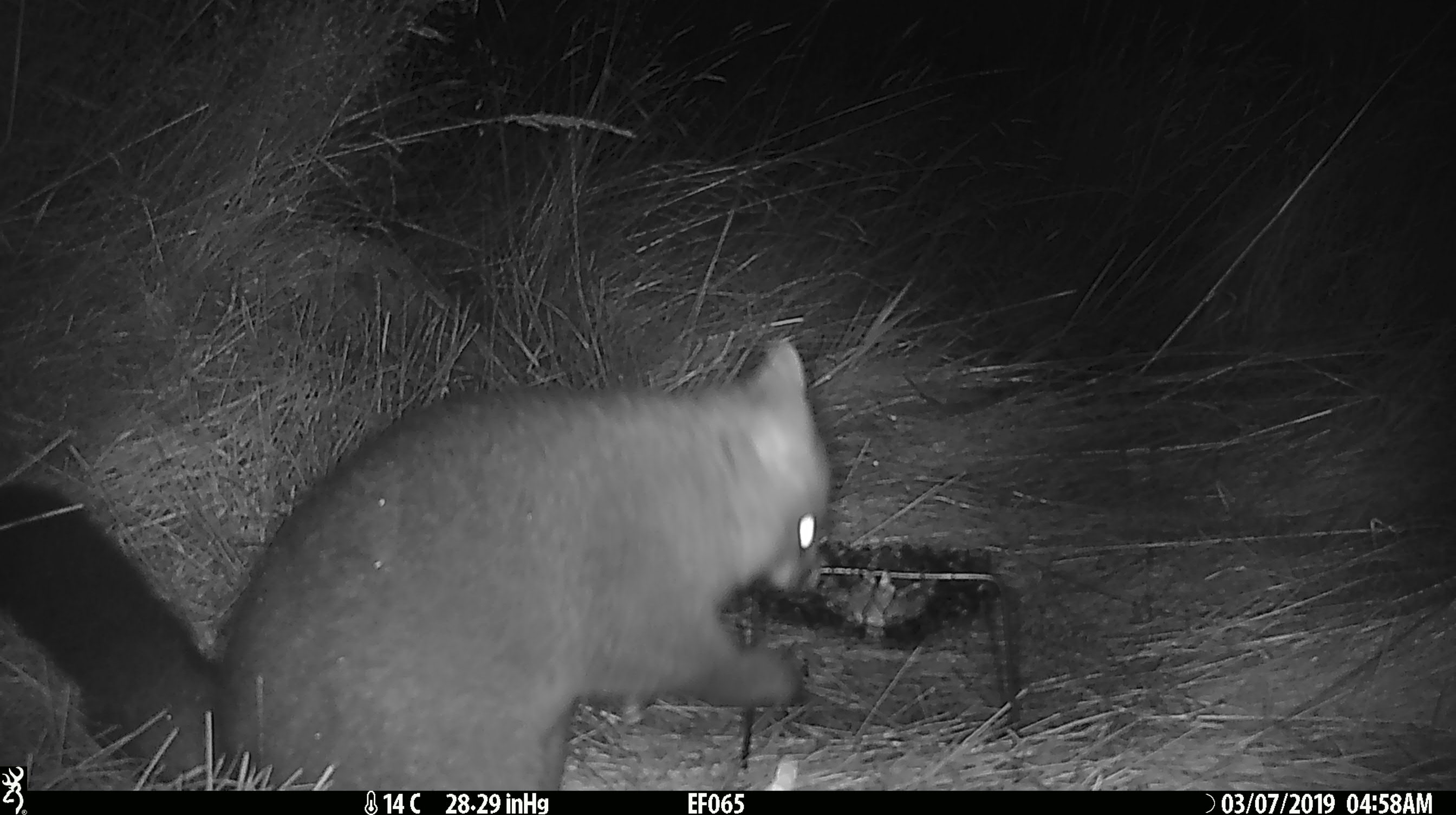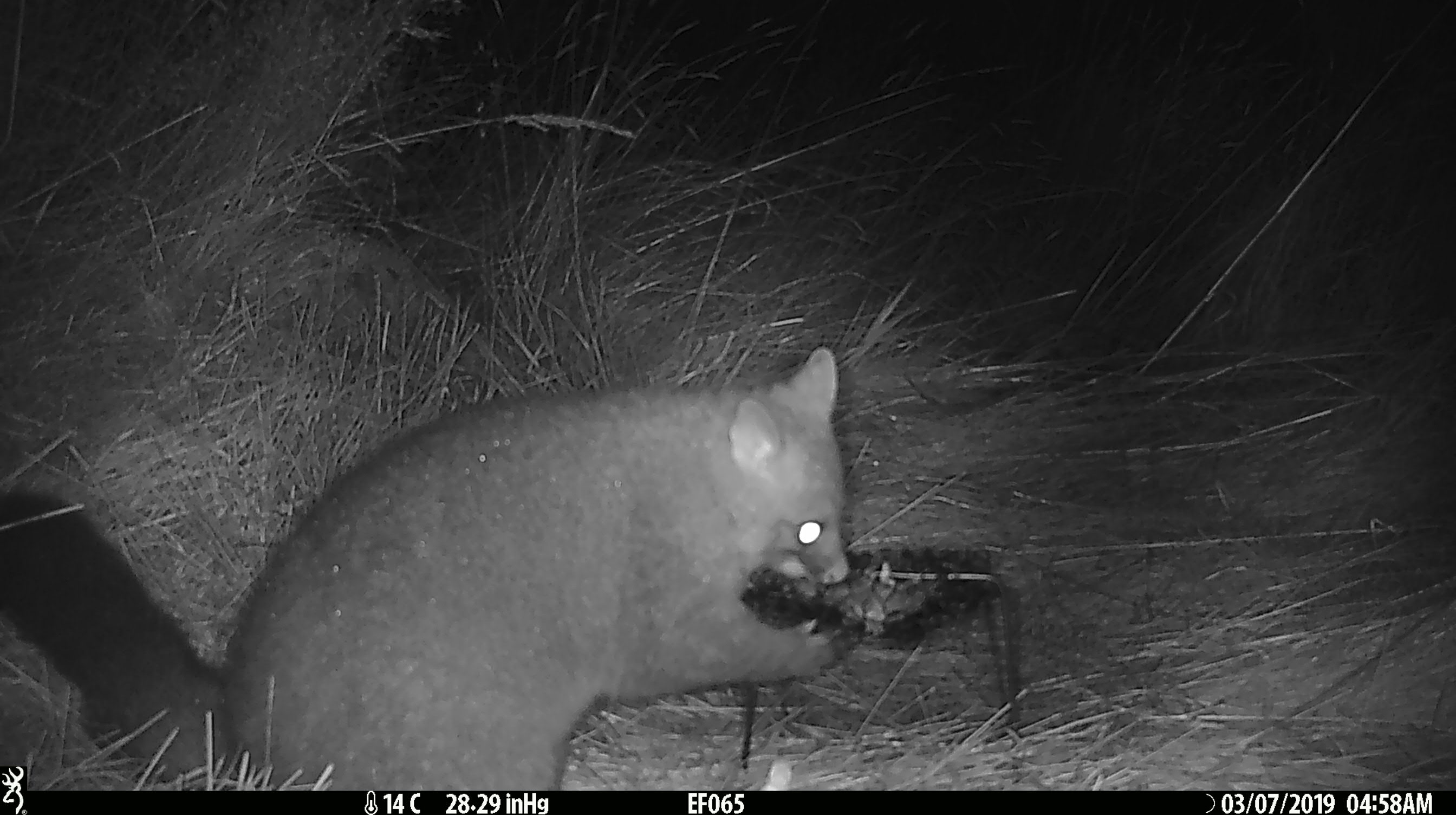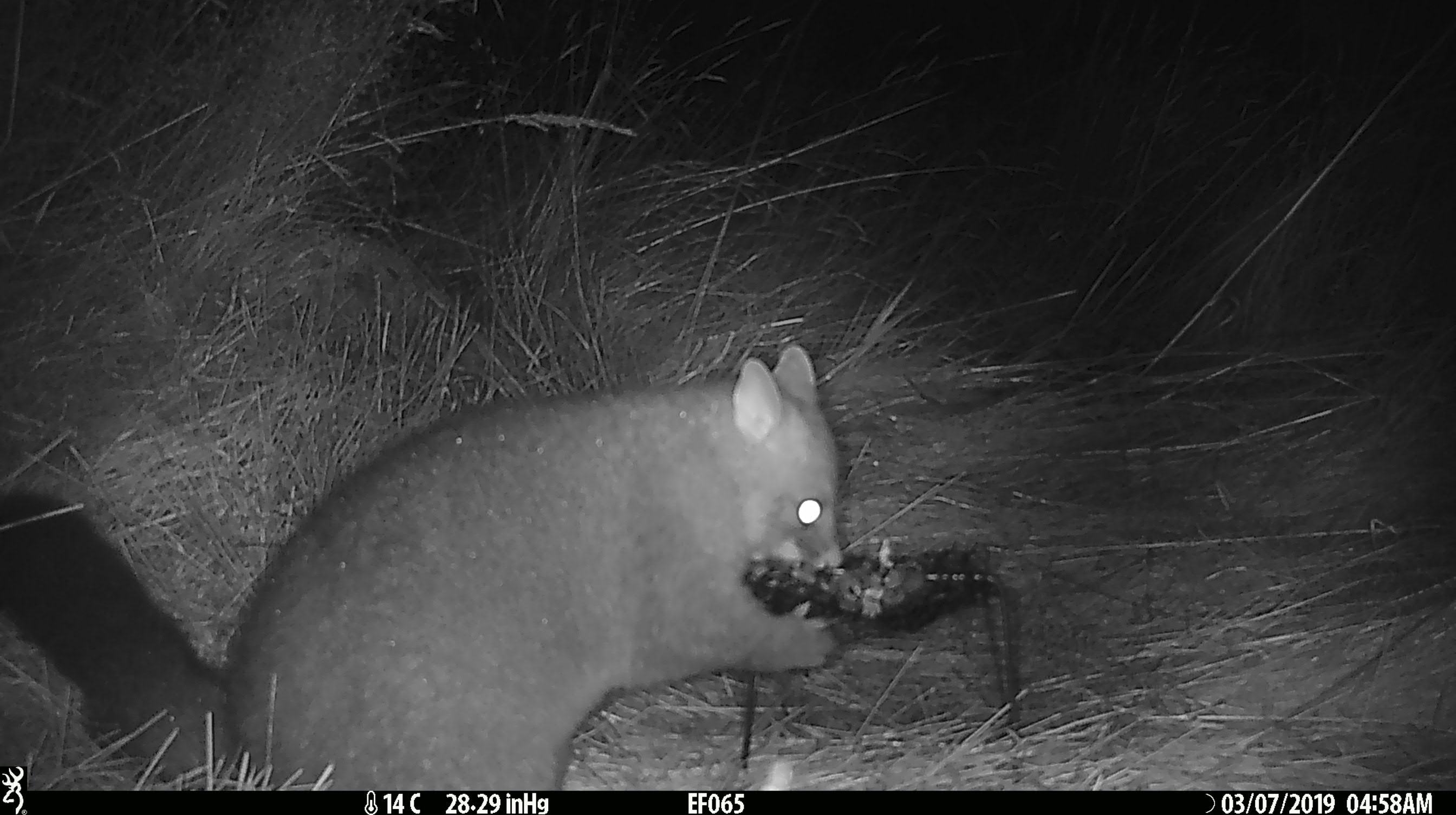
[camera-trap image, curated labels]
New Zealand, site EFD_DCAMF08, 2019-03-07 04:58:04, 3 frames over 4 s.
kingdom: Animalia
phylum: Chordata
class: Mammalia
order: Diprotodontia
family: Phalangeridae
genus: Trichosurus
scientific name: Trichosurus vulpecula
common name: common brushtail possum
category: possum